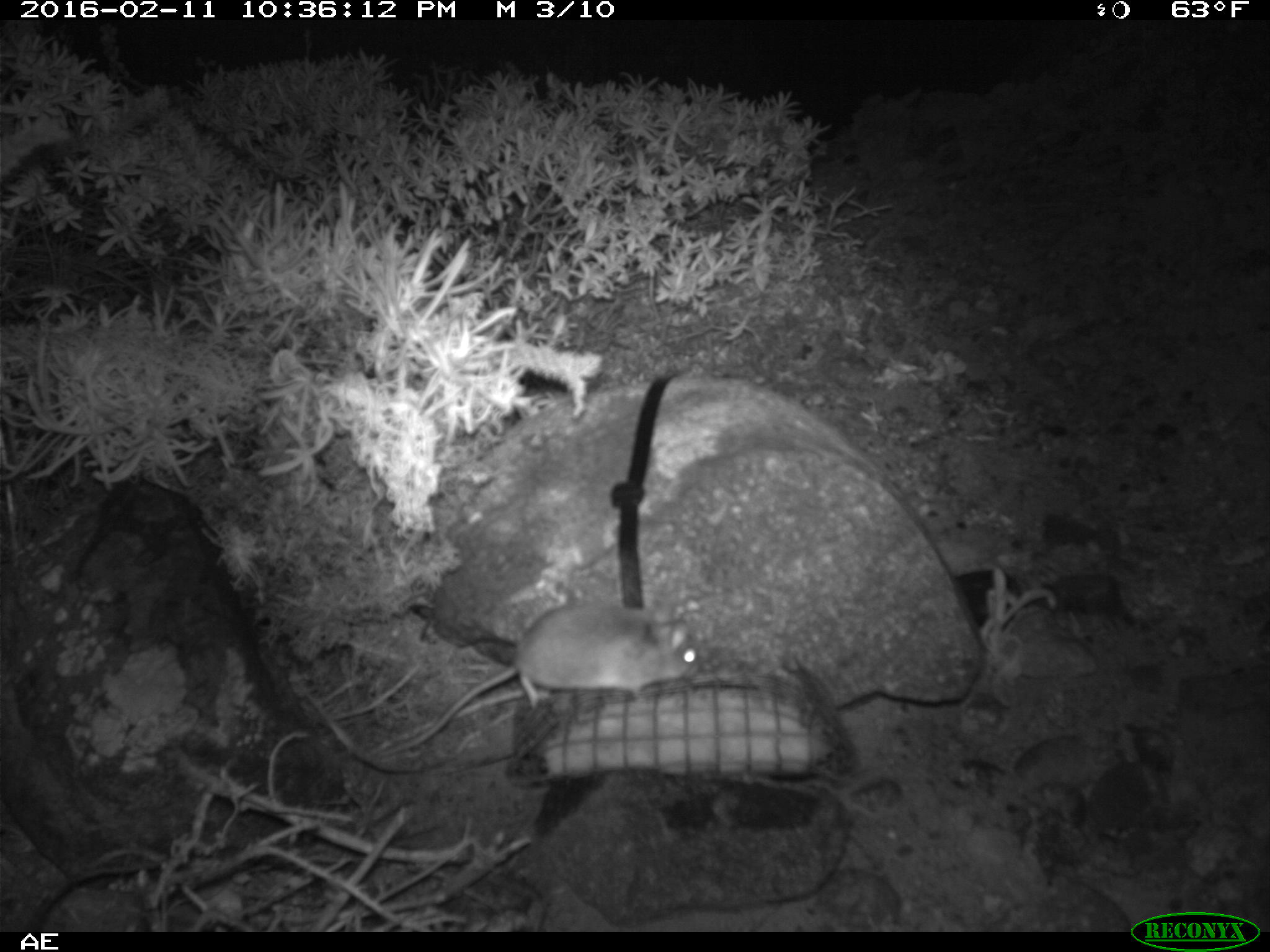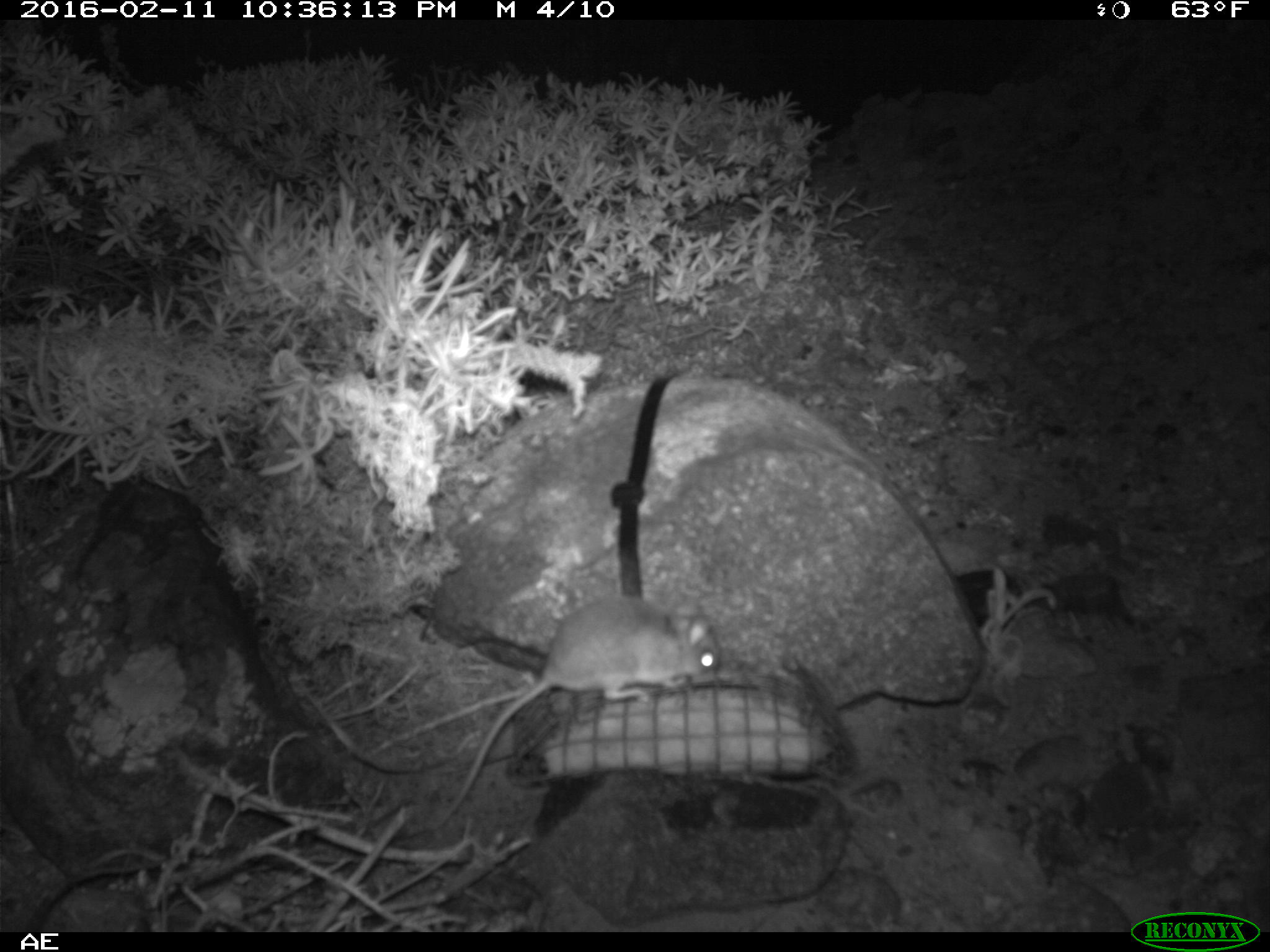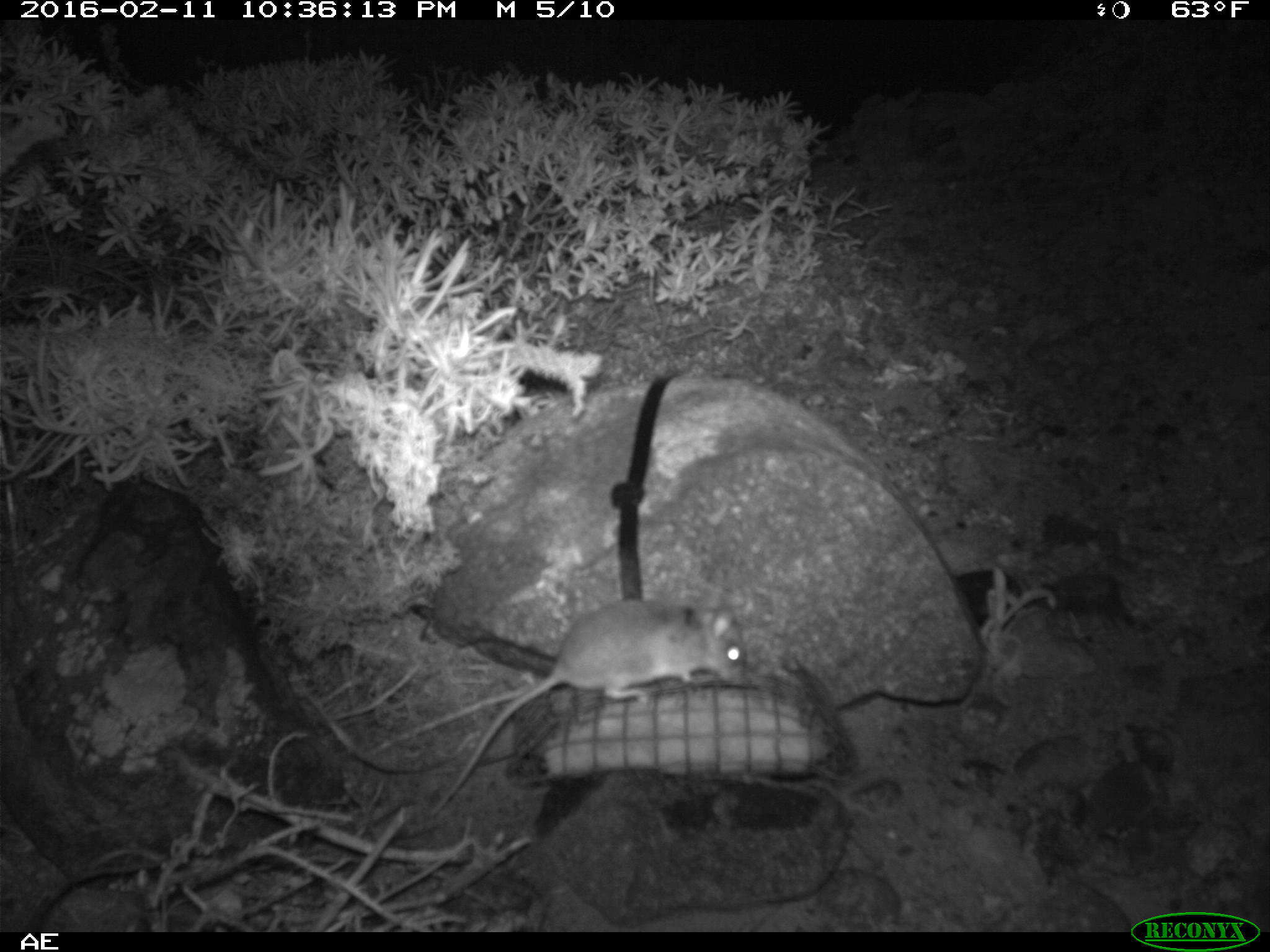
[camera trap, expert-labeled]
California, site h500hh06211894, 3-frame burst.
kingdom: Animalia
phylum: Chordata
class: Mammalia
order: Rodentia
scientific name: Rodentia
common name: rodent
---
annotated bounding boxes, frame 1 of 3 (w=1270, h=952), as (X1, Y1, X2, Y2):
rodent: (374, 601, 703, 754)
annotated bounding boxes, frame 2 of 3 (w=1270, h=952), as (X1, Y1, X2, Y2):
rodent: (436, 594, 718, 828)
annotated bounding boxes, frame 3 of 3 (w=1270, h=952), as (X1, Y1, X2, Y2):
rodent: (426, 589, 746, 817)